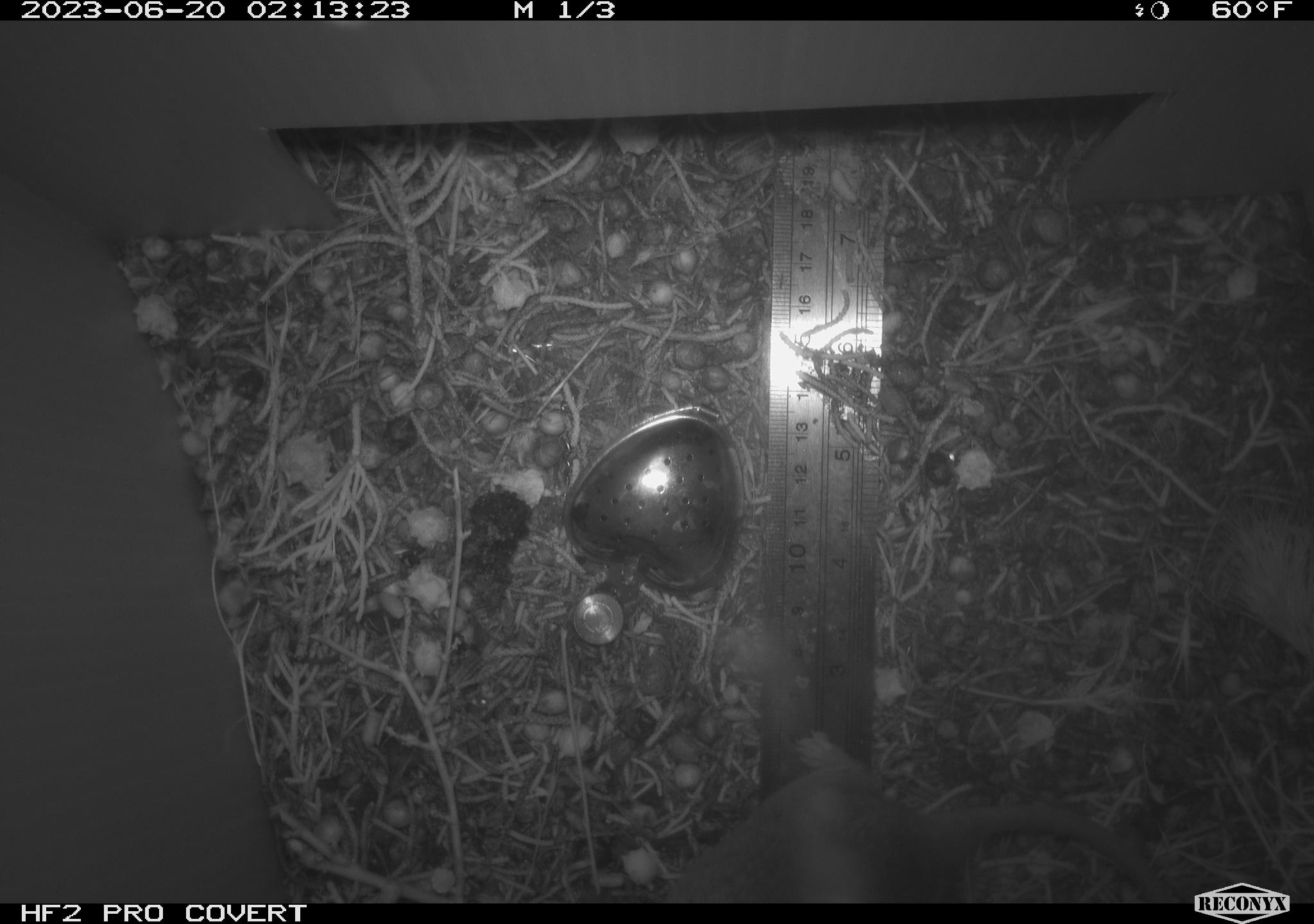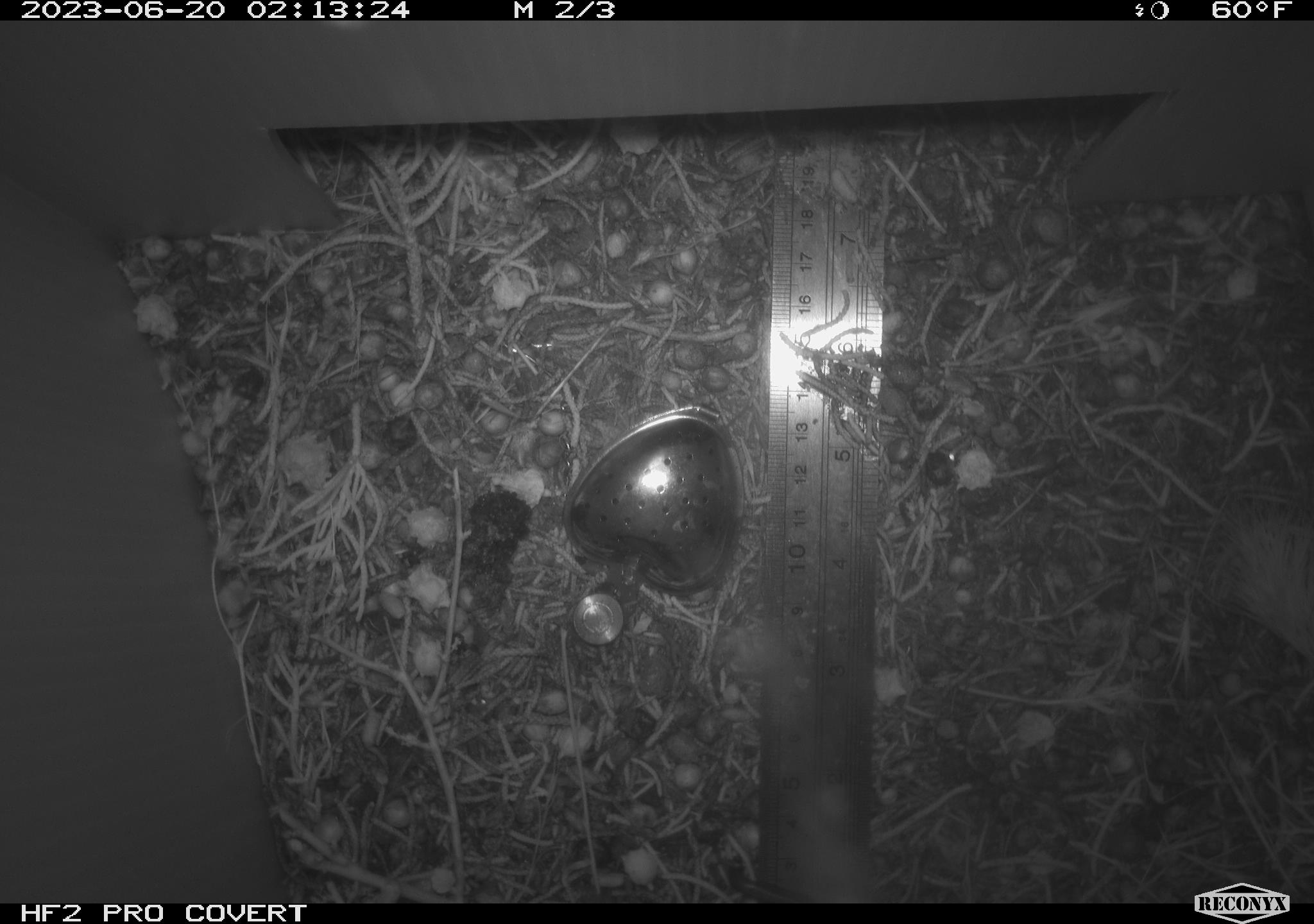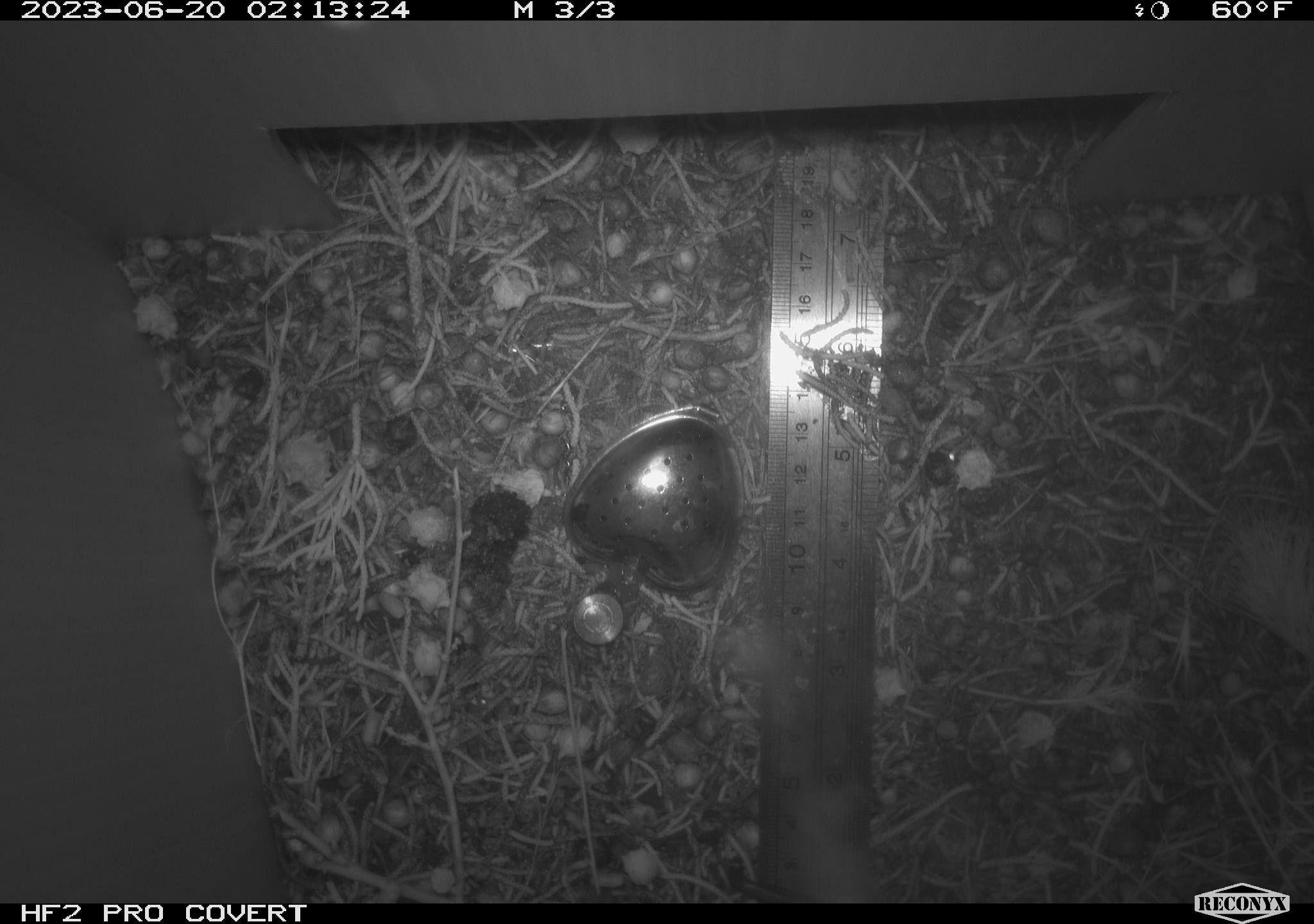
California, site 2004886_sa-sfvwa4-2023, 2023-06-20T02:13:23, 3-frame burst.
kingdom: Animalia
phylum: Chordata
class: Mammalia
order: Rodentia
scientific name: Rodentia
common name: mouse species